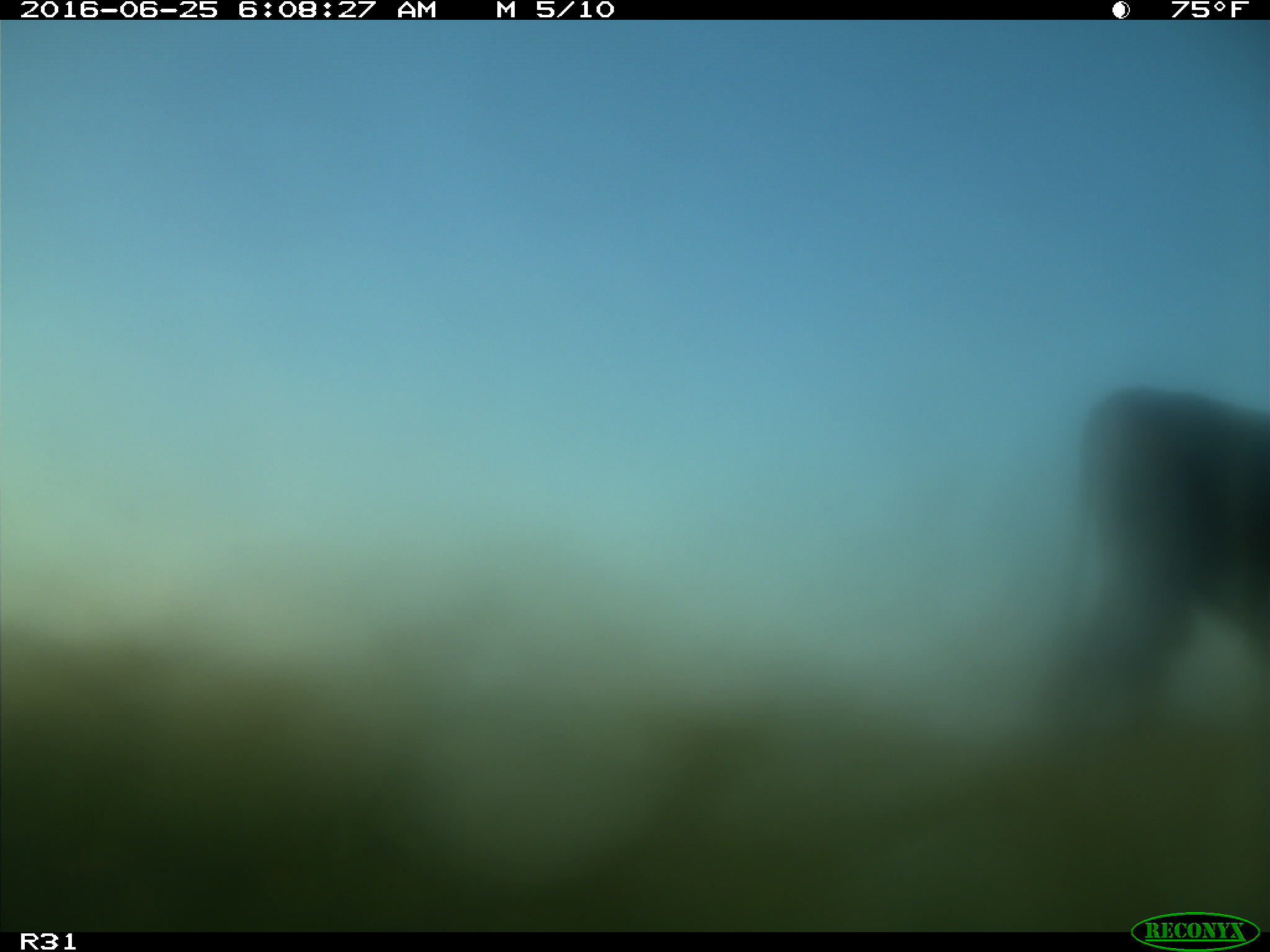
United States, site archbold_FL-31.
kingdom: Animalia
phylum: Chordata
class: Mammalia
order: Artiodactyla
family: Bovidae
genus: Bos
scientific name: Bos taurus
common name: domestic cow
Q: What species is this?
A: Bos taurus (domestic cow).